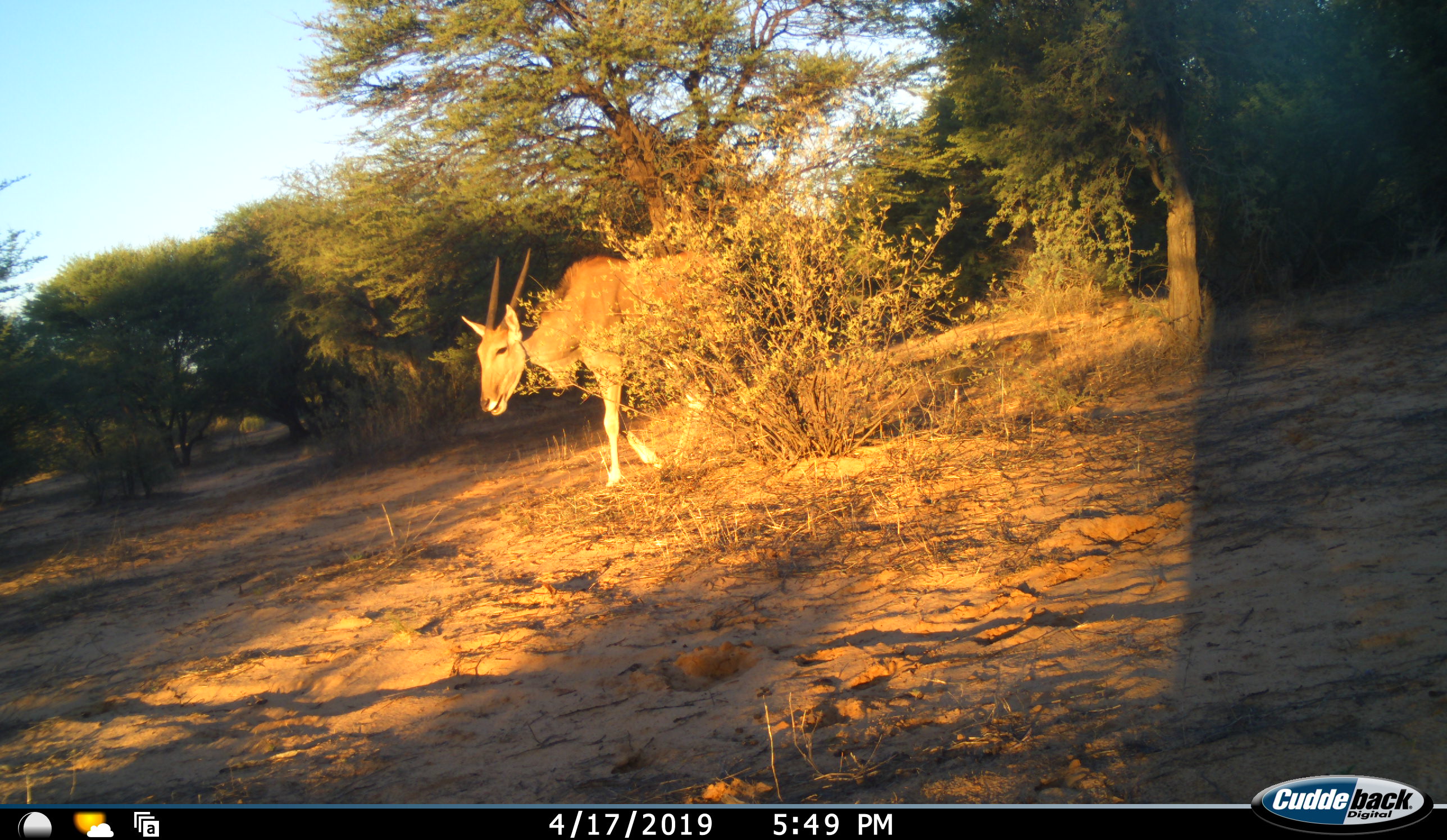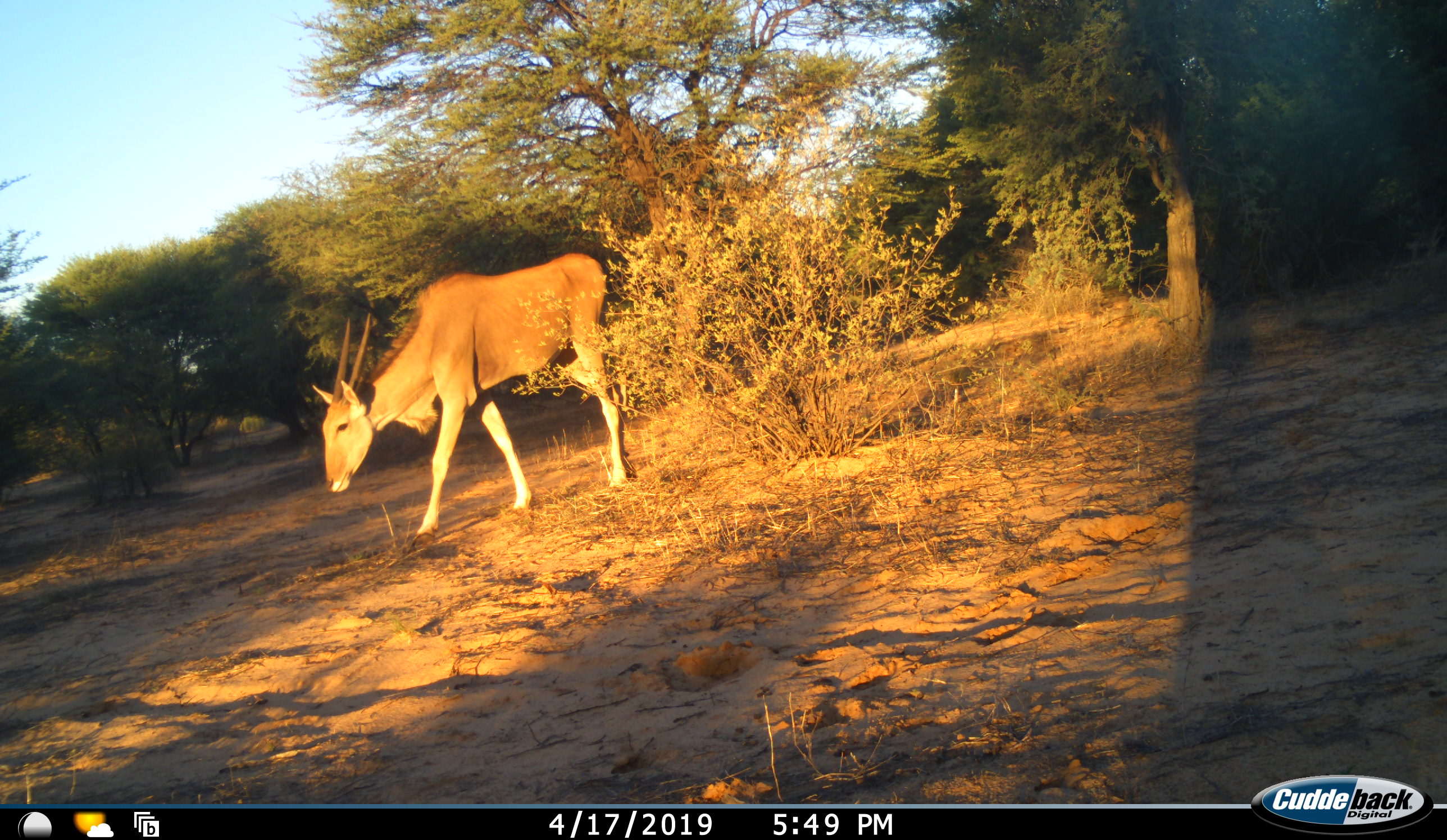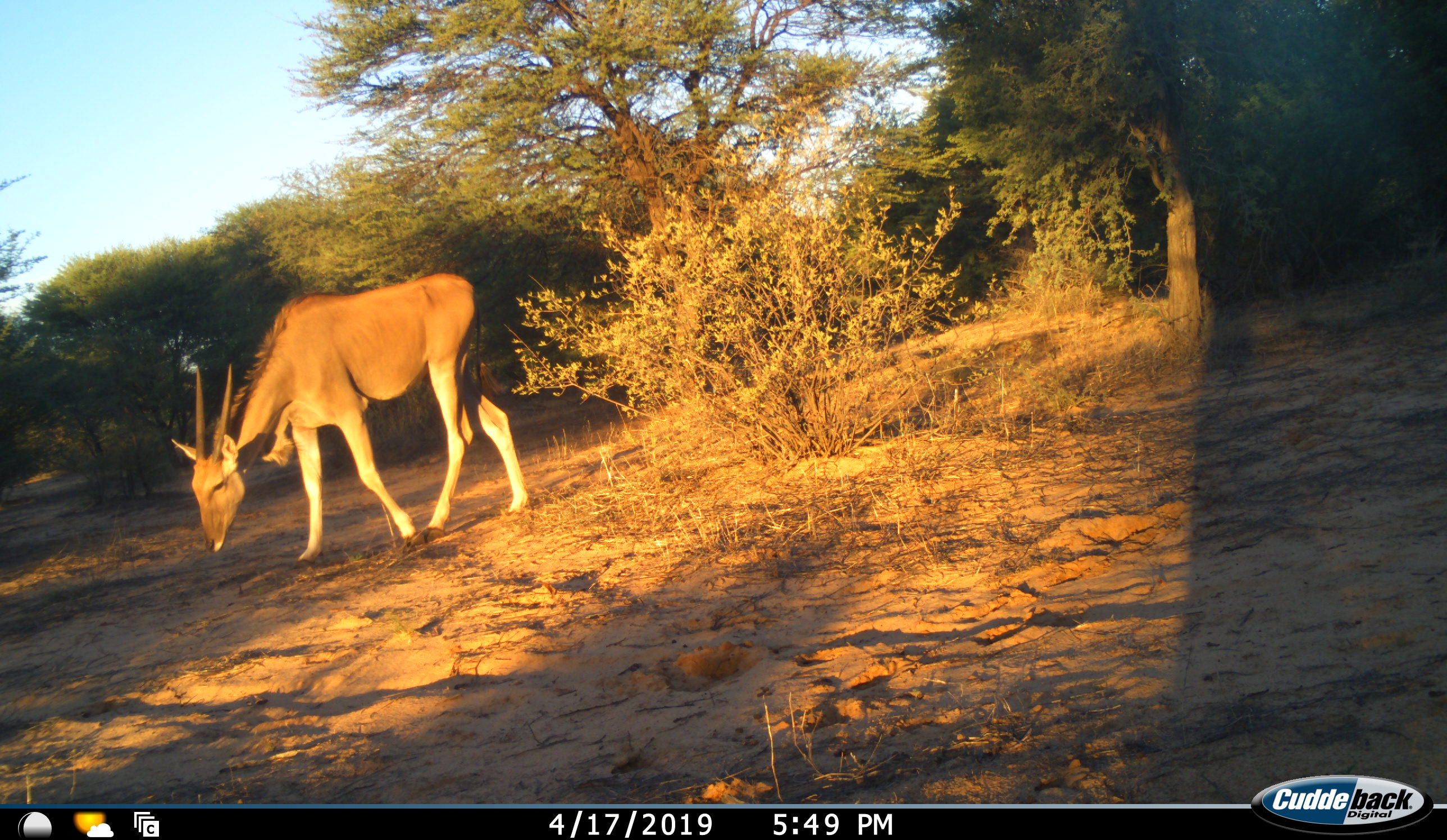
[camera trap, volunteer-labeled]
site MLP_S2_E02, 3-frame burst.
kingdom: Animalia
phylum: Chordata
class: Mammalia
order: Artiodactyla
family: Bovidae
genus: Tragelaphus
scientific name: Tragelaphus oryx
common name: eland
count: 1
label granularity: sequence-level